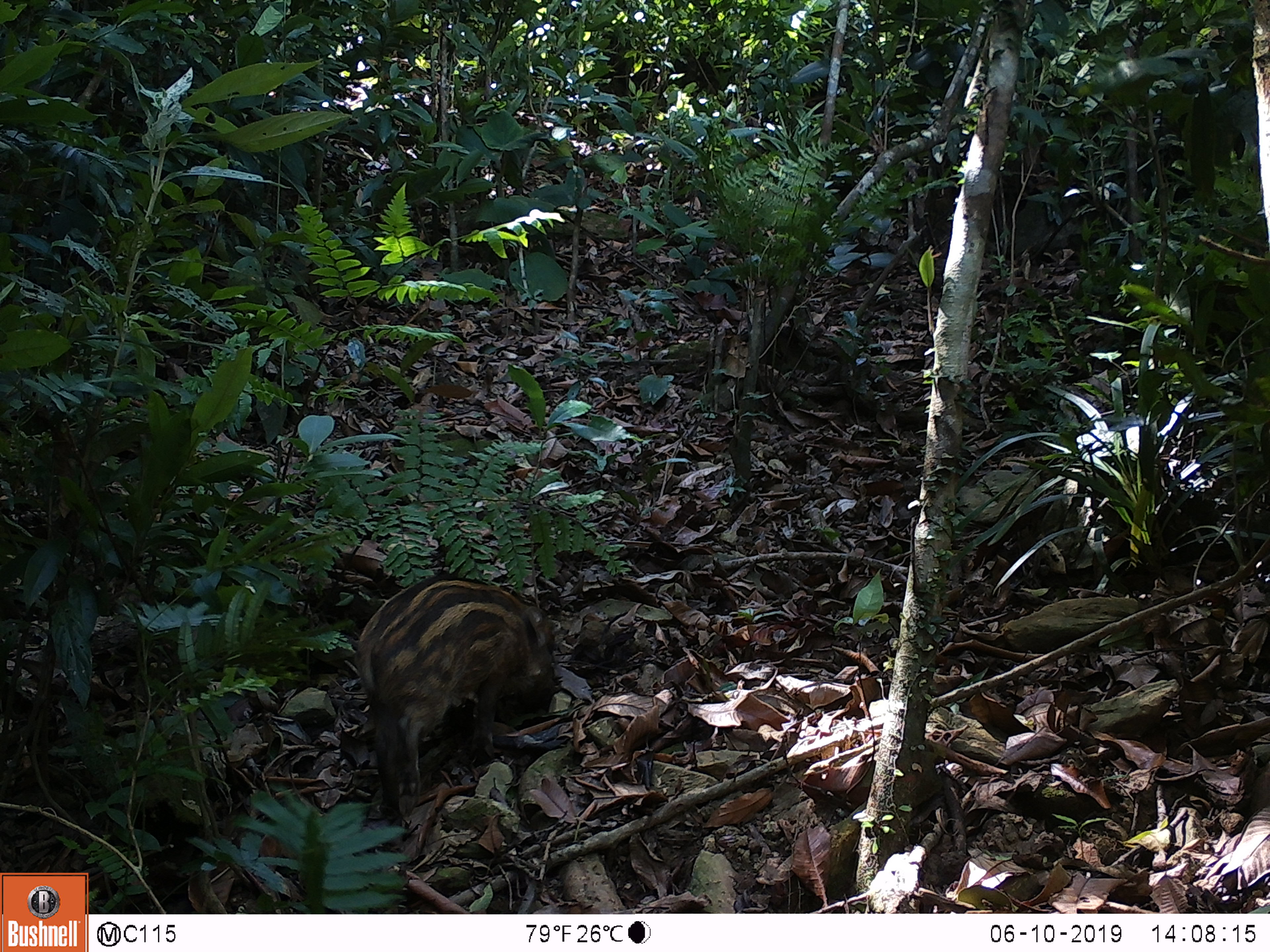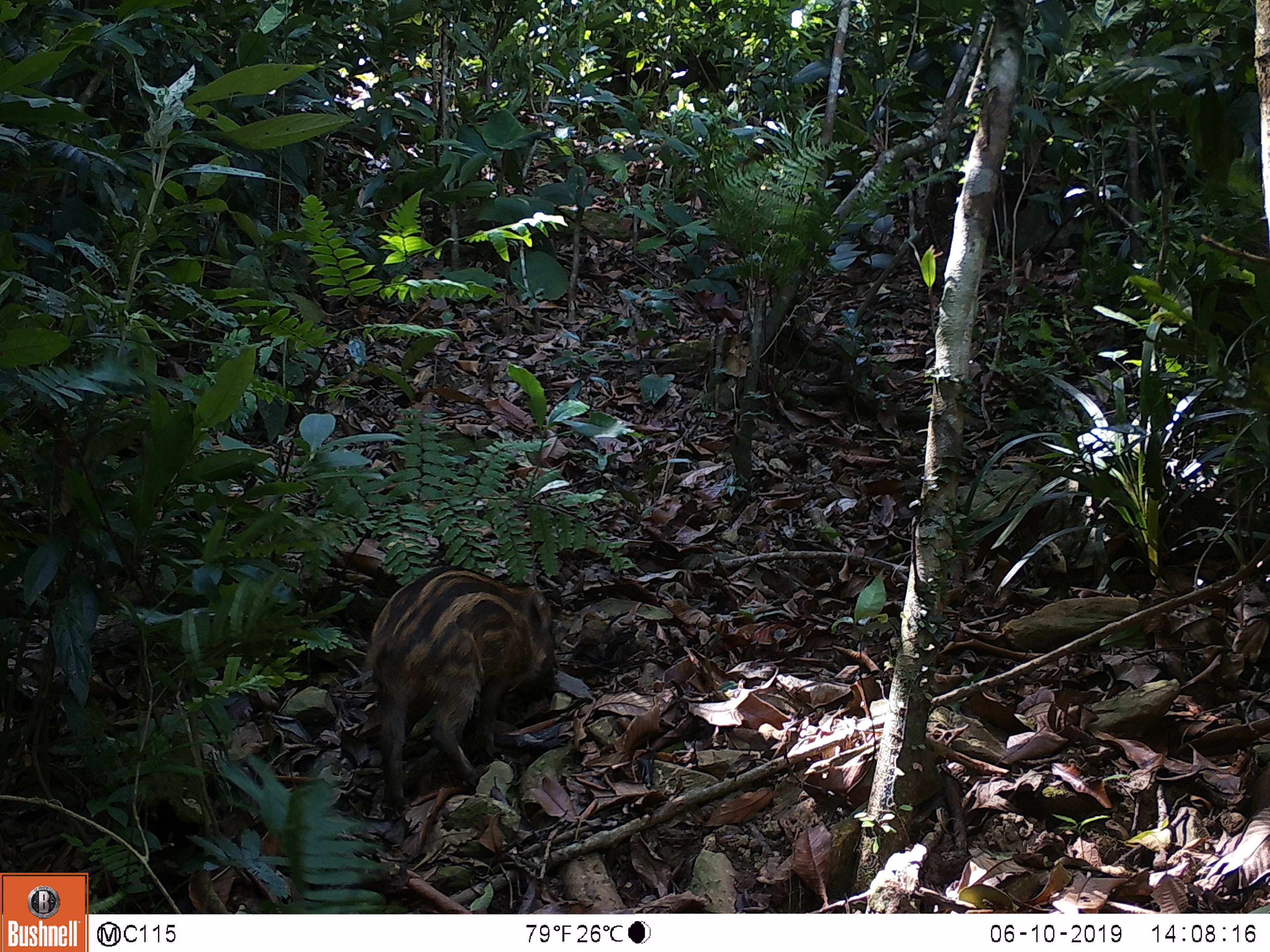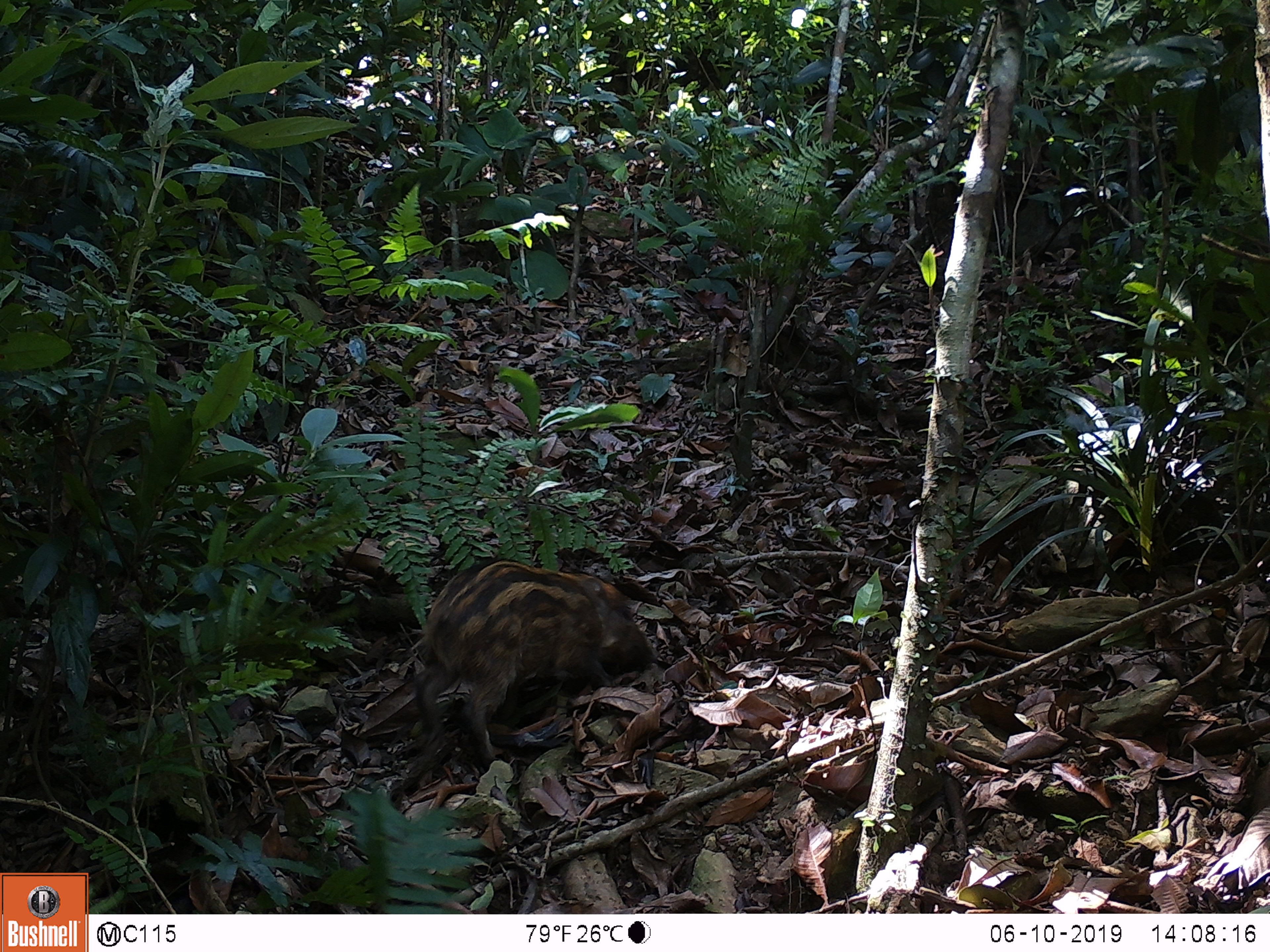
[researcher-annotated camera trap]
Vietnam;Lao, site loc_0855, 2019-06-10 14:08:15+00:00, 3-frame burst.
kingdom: Animalia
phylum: Chordata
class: Mammalia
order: Artiodactyla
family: Suidae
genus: Sus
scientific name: Sus scrofa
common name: eurasian wild pig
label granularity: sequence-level